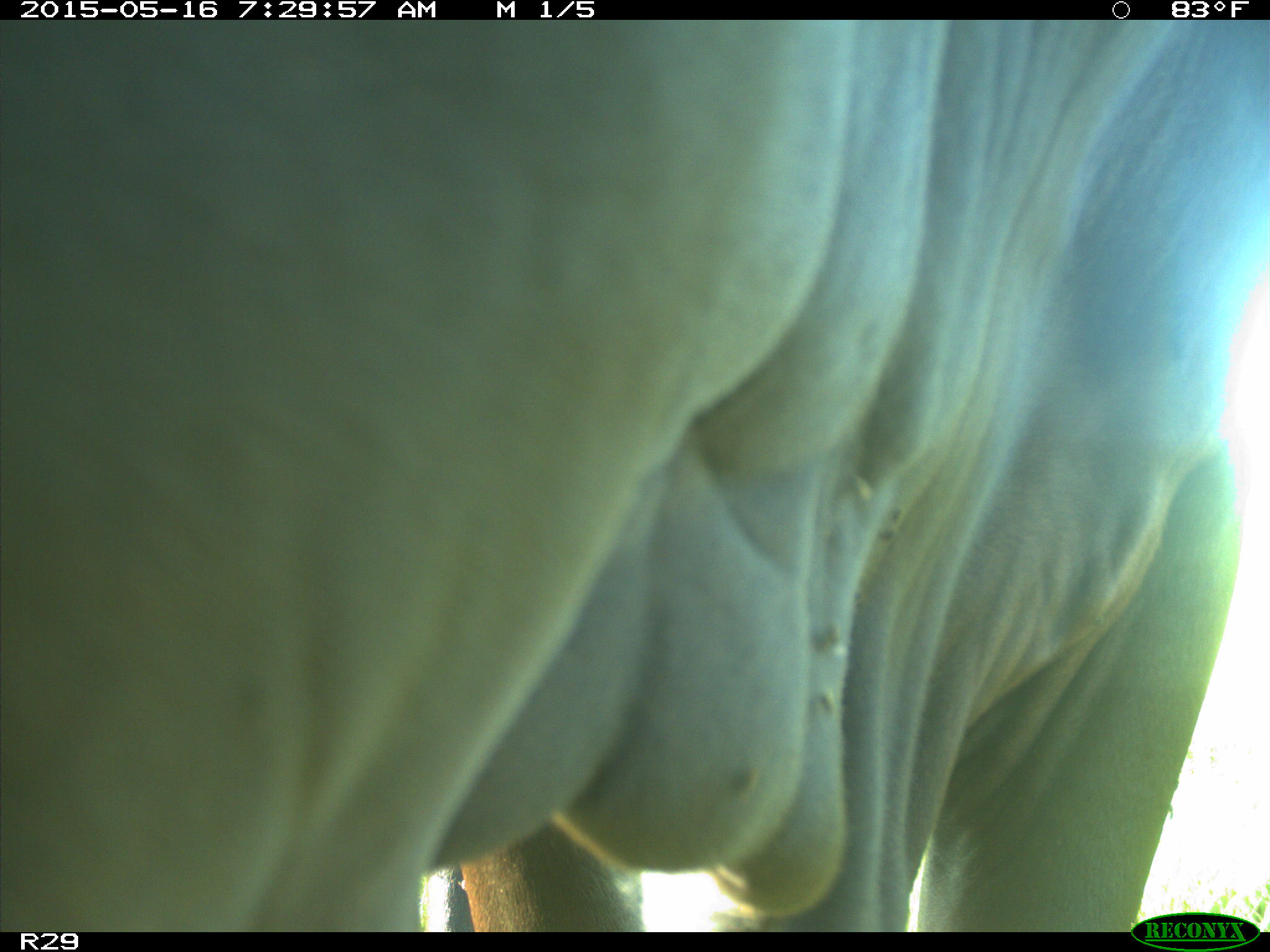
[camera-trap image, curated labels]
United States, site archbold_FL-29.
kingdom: Animalia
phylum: Chordata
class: Mammalia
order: Artiodactyla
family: Bovidae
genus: Bos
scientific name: Bos taurus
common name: domestic cow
Bos taurus (domestic cow).